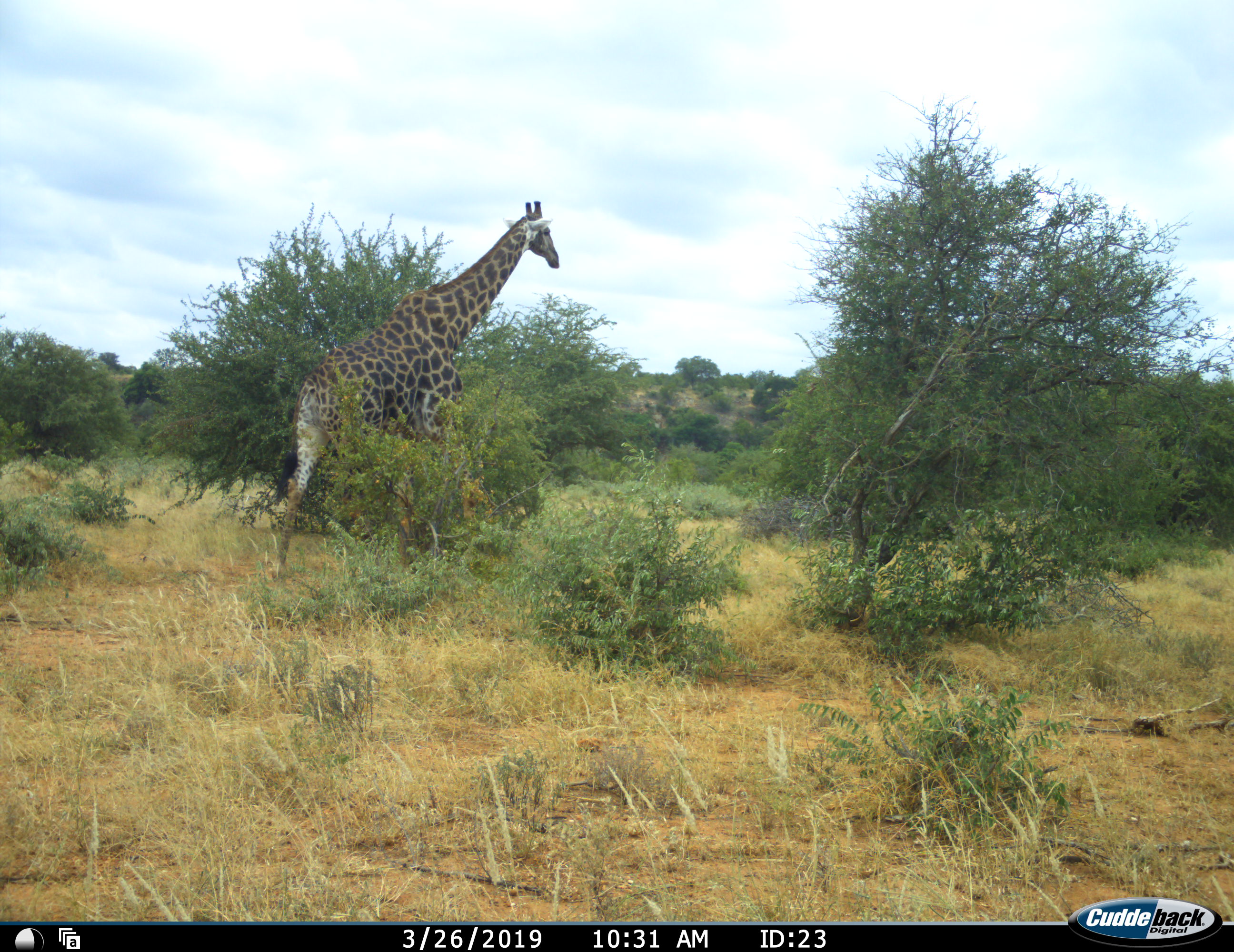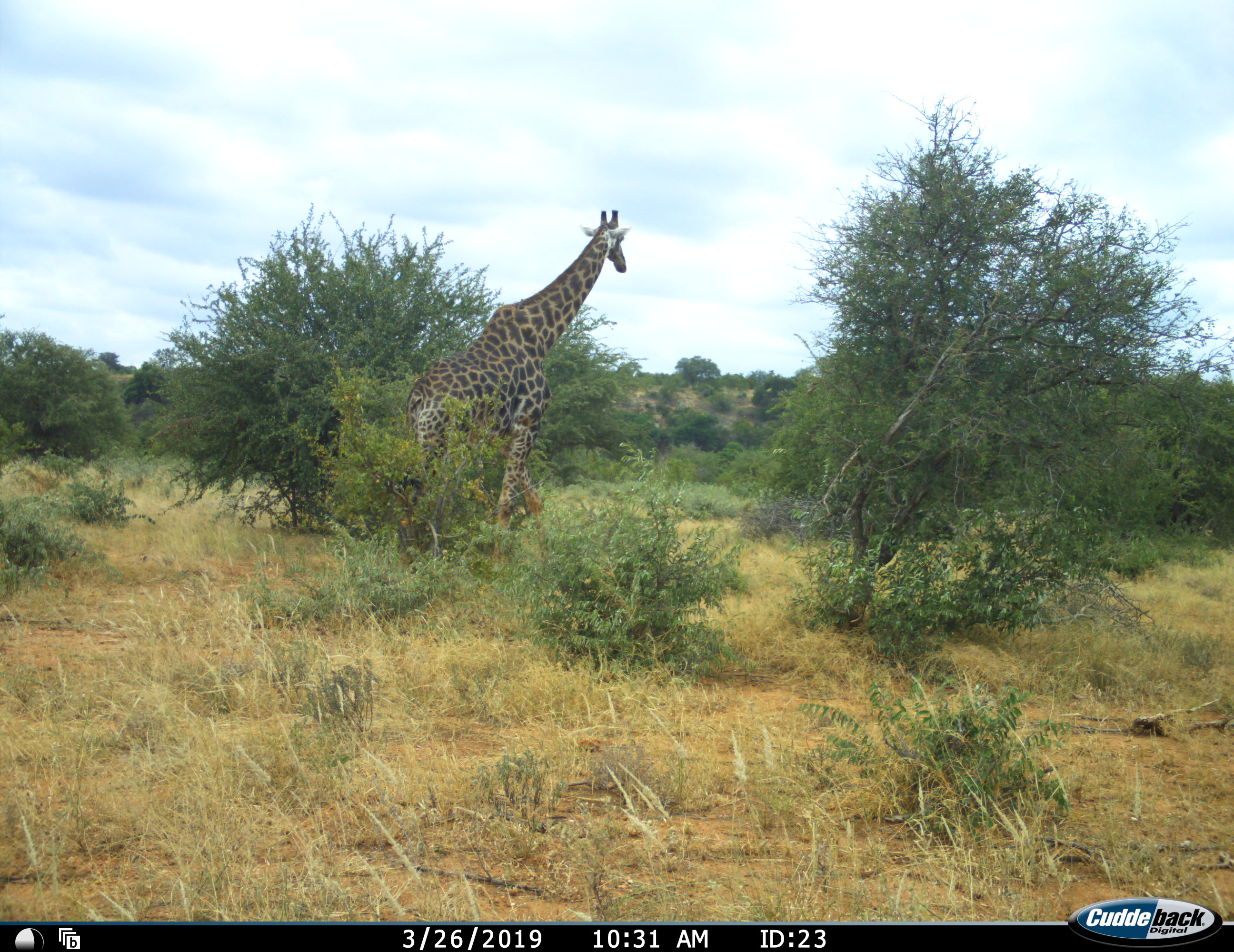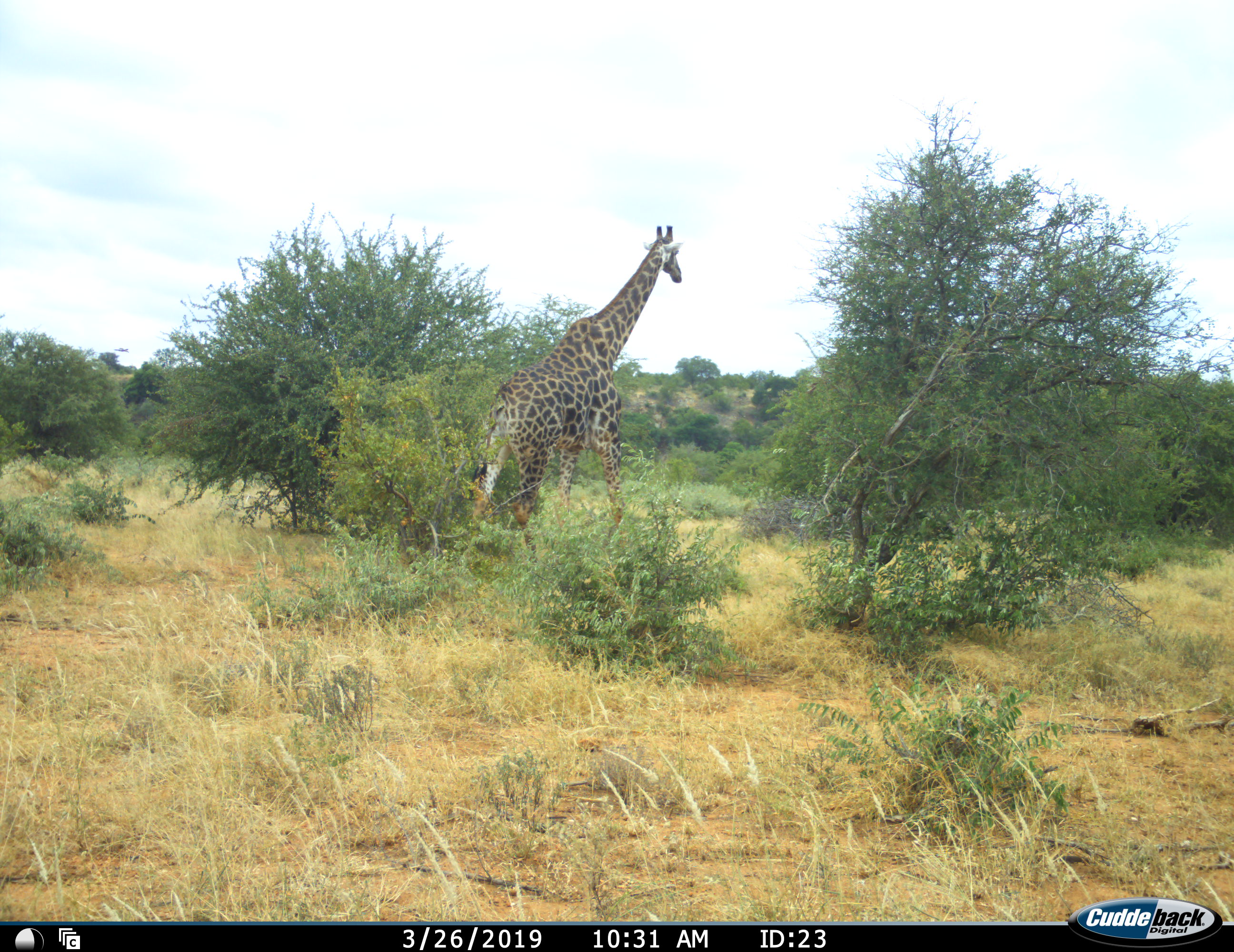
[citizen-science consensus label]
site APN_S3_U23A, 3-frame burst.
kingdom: Animalia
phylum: Chordata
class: Mammalia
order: Artiodactyla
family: Giraffidae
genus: Giraffa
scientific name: Giraffa camelopardalis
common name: giraffe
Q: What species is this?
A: Giraffe (Giraffa camelopardalis).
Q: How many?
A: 1.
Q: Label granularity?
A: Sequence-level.